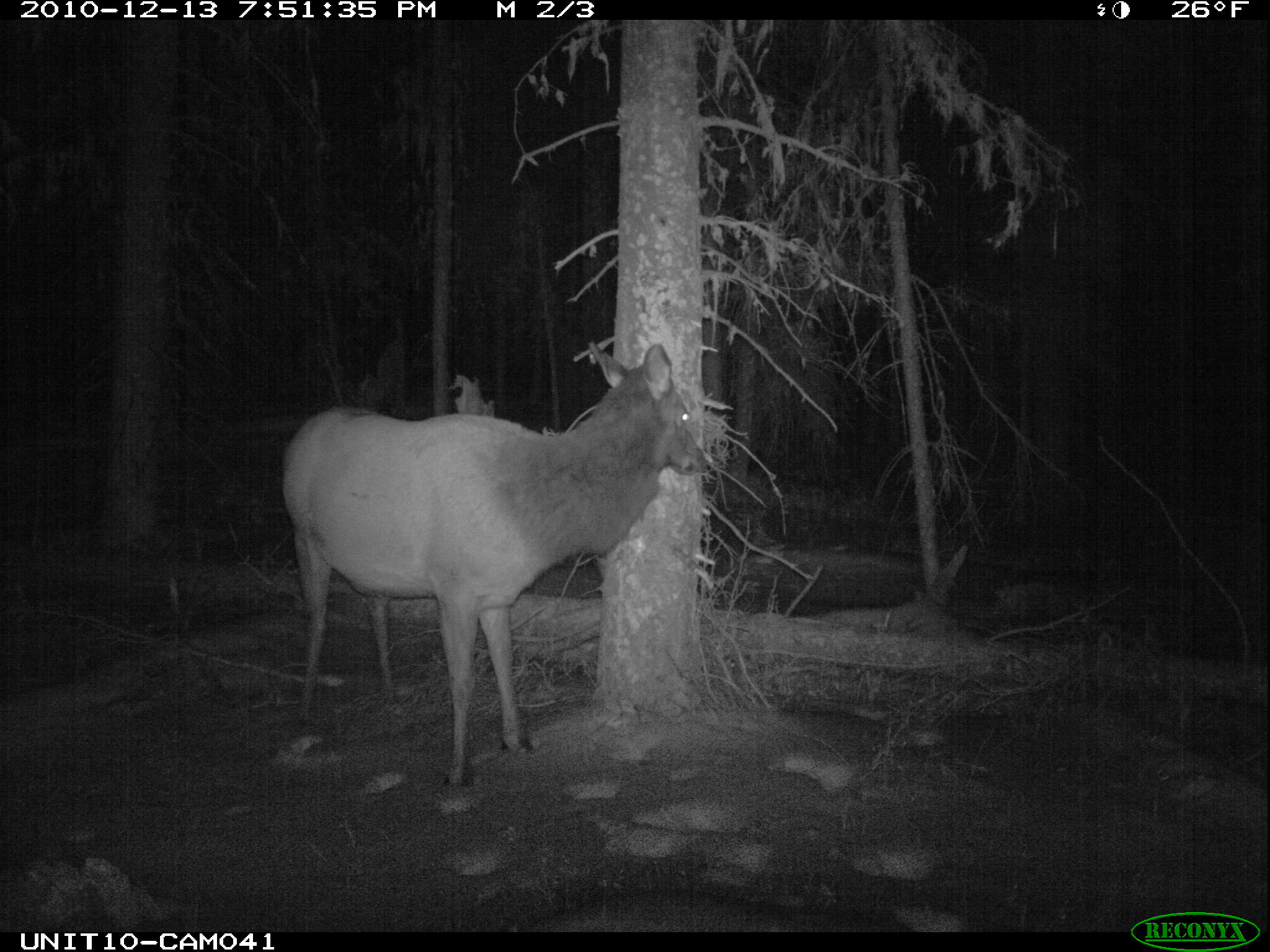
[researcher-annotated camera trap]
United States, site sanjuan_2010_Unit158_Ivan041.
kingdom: Animalia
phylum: Chordata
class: Mammalia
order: Artiodactyla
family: Cervidae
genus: Cervus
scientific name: Cervus elaphus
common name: red deer